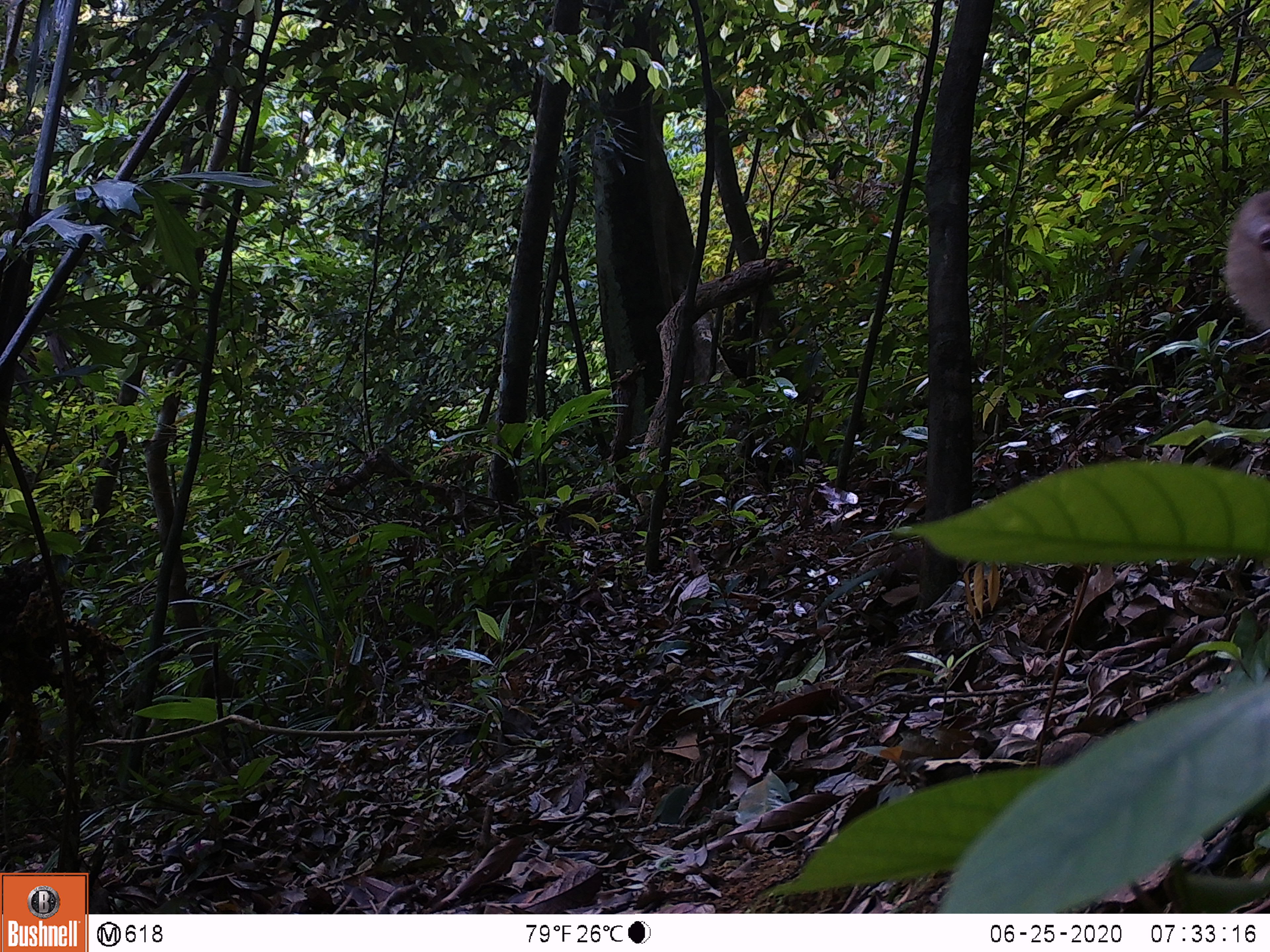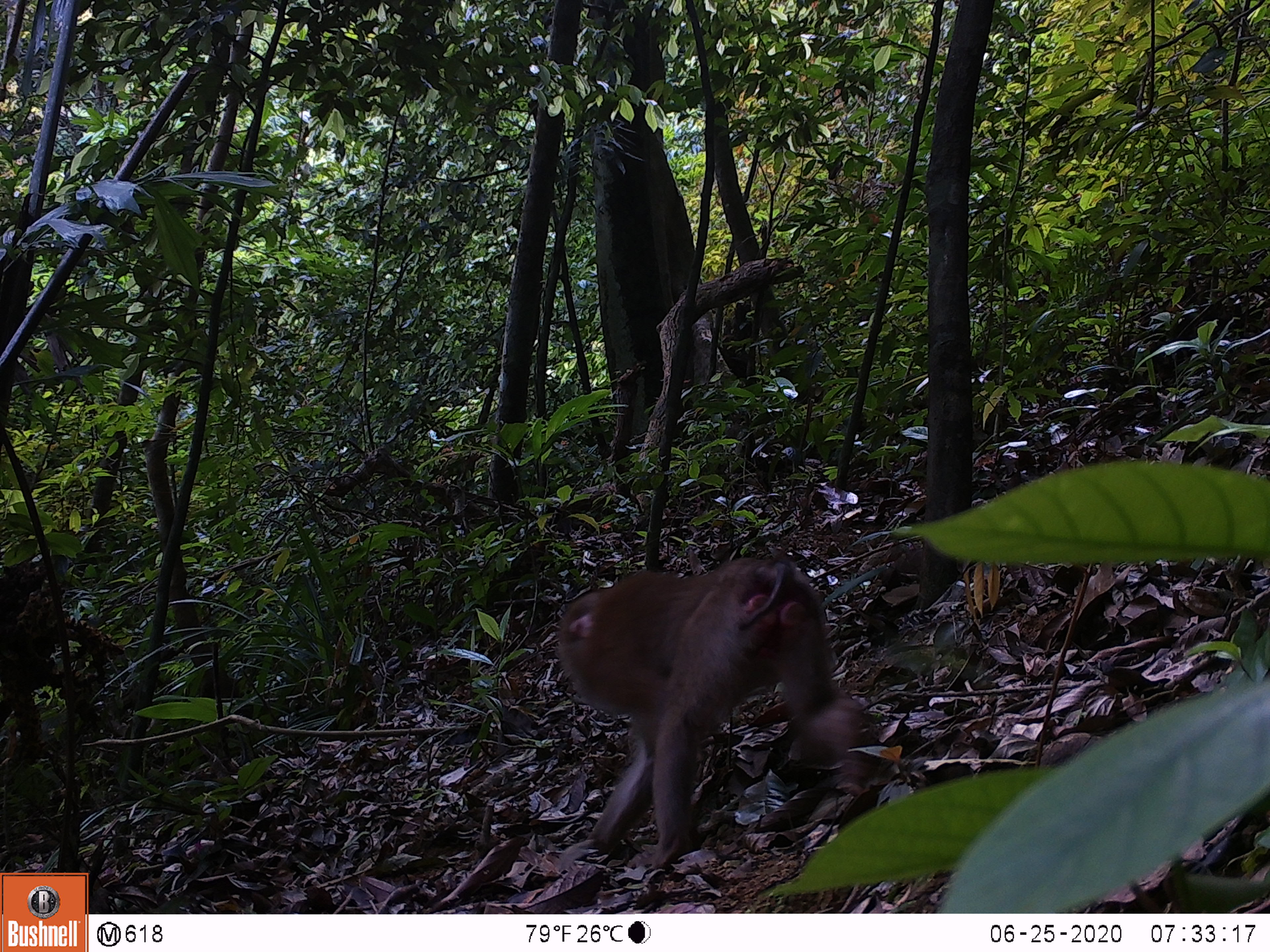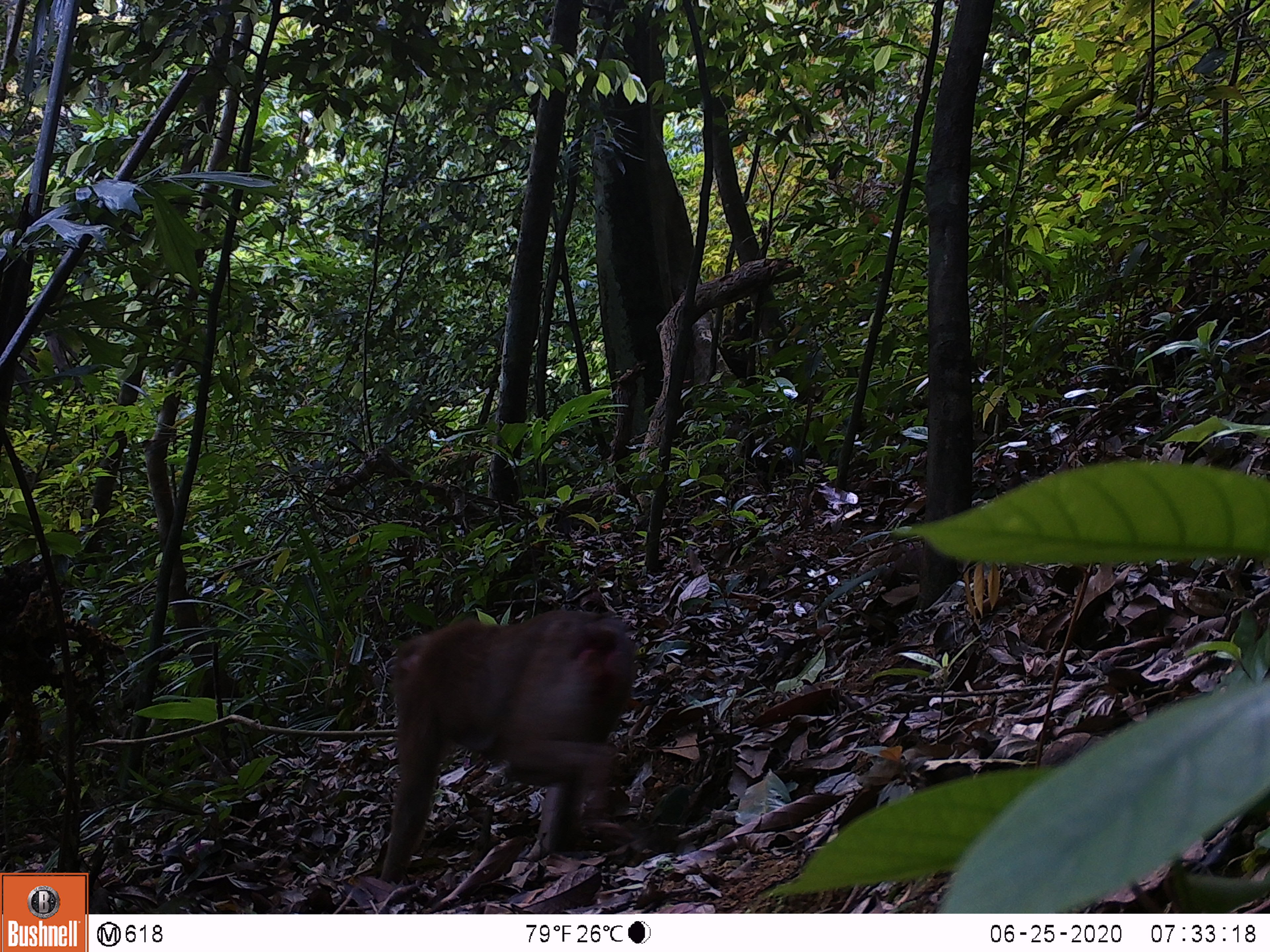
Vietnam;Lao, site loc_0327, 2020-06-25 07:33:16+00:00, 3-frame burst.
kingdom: Animalia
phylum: Chordata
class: Mammalia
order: Primates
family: Cercopithecidae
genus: Macaca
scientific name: Macaca nemestrina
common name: pig-tailed macaque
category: pig tailed macaque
Pig tailed macaque (pig-tailed macaque) (Macaca nemestrina). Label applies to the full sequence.